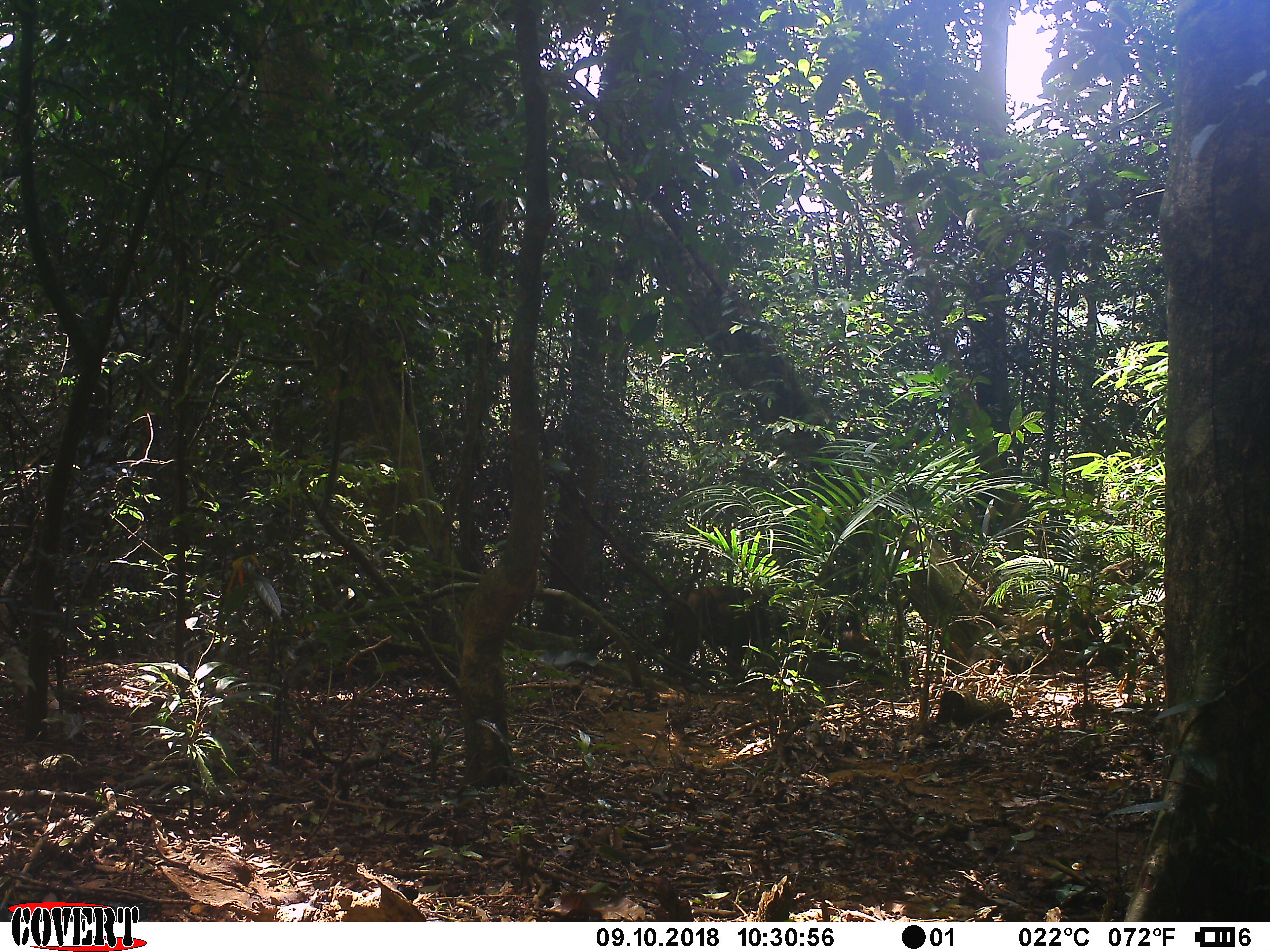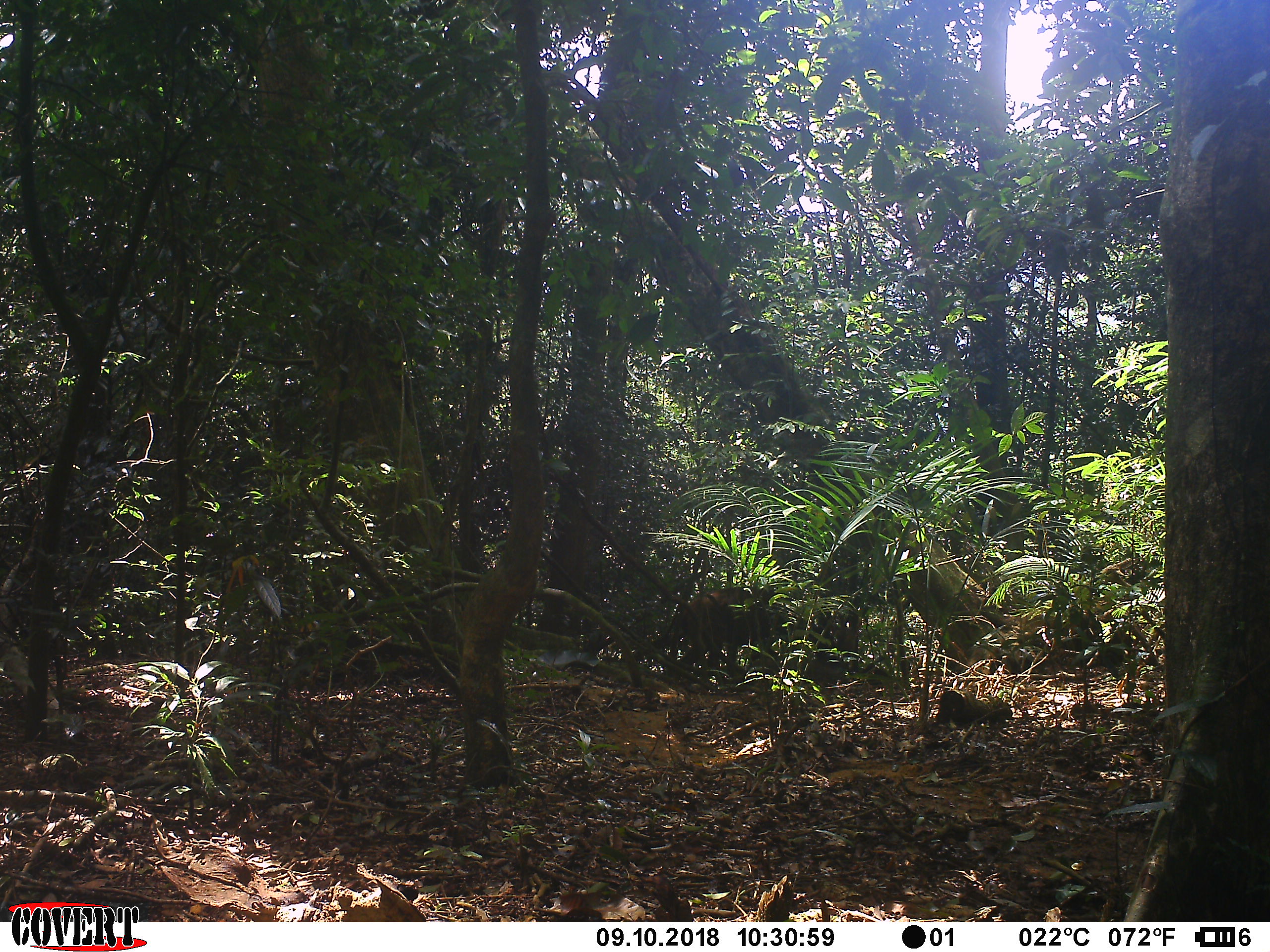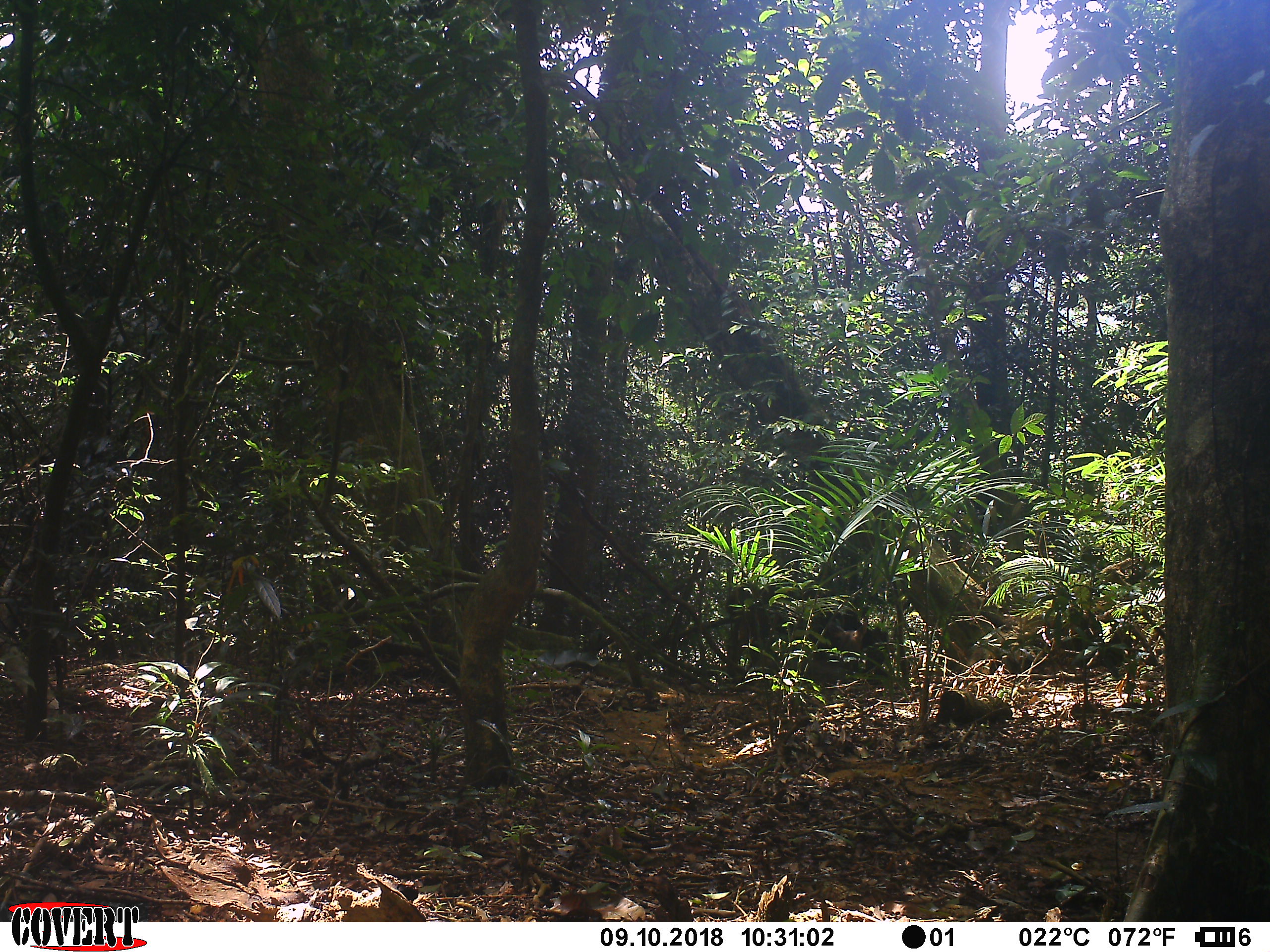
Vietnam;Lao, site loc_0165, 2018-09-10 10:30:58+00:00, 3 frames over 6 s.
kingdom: Animalia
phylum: Chordata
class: Mammalia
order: Artiodactyla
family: Cervidae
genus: Muntiacus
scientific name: Muntiacus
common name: muntjacs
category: unidentified muntjac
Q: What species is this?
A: Unidentified muntjac (muntjacs) (Muntiacus).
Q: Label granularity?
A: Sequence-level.